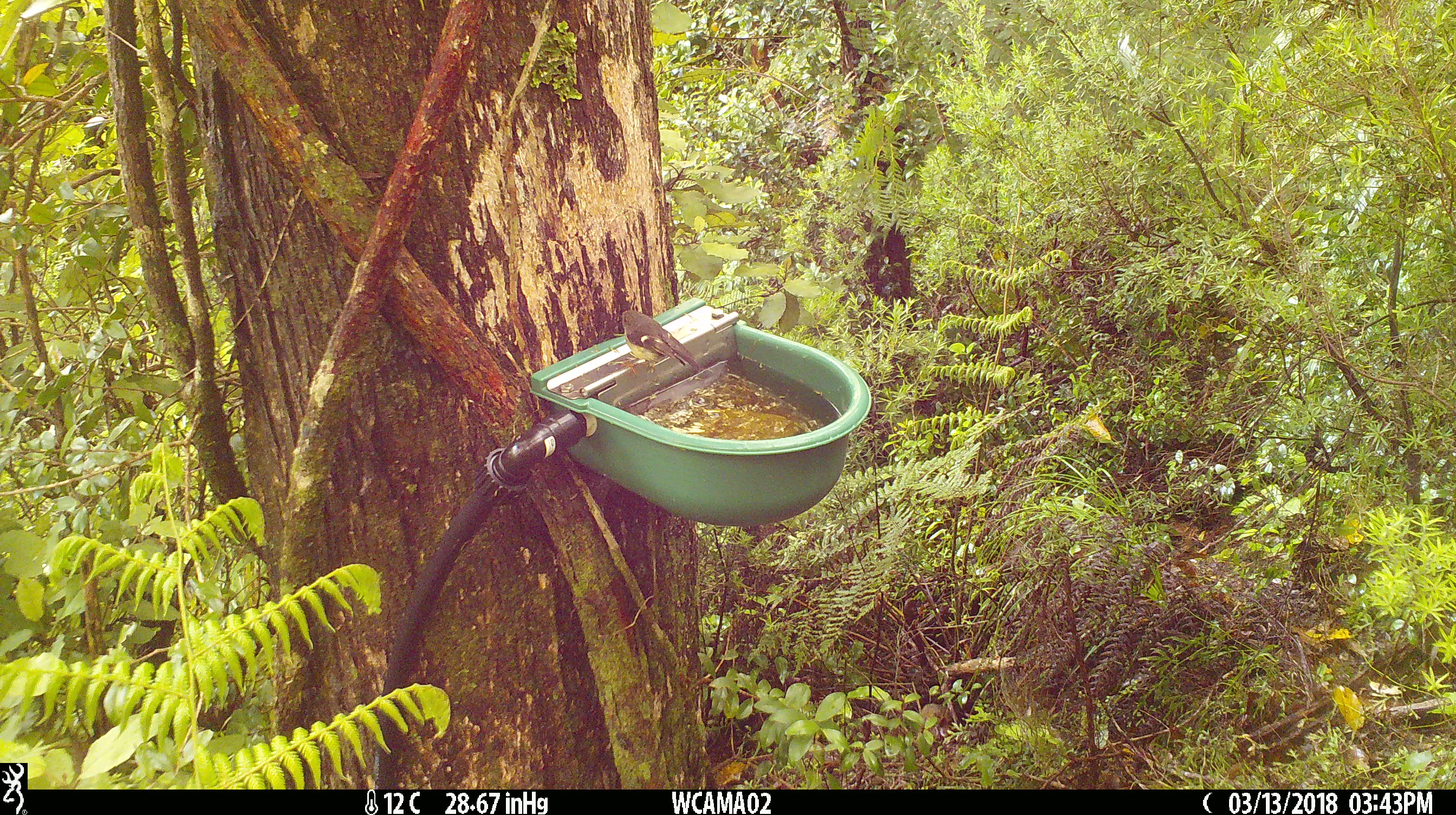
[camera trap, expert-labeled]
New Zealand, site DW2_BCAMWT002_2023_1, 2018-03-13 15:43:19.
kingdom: Animalia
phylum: Chordata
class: Aves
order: Passeriformes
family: Petroicidae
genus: Petroica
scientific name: Petroica macrocephala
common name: tomtit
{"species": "tomtit (Petroica macrocephala)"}